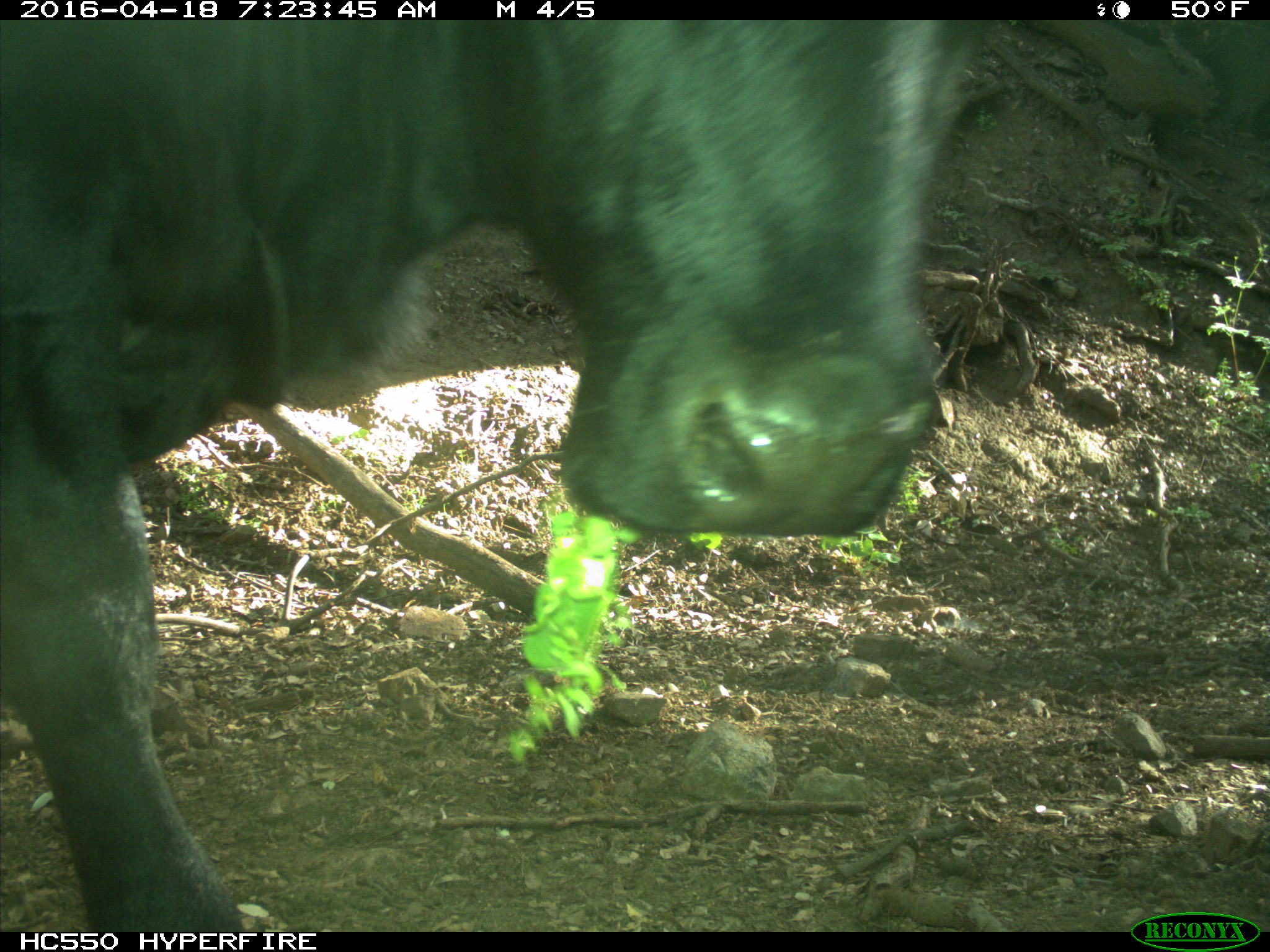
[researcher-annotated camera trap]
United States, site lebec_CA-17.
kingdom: Animalia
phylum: Chordata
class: Mammalia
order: Artiodactyla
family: Bovidae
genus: Bos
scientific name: Bos taurus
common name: domestic cow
Bos taurus (domestic cow).